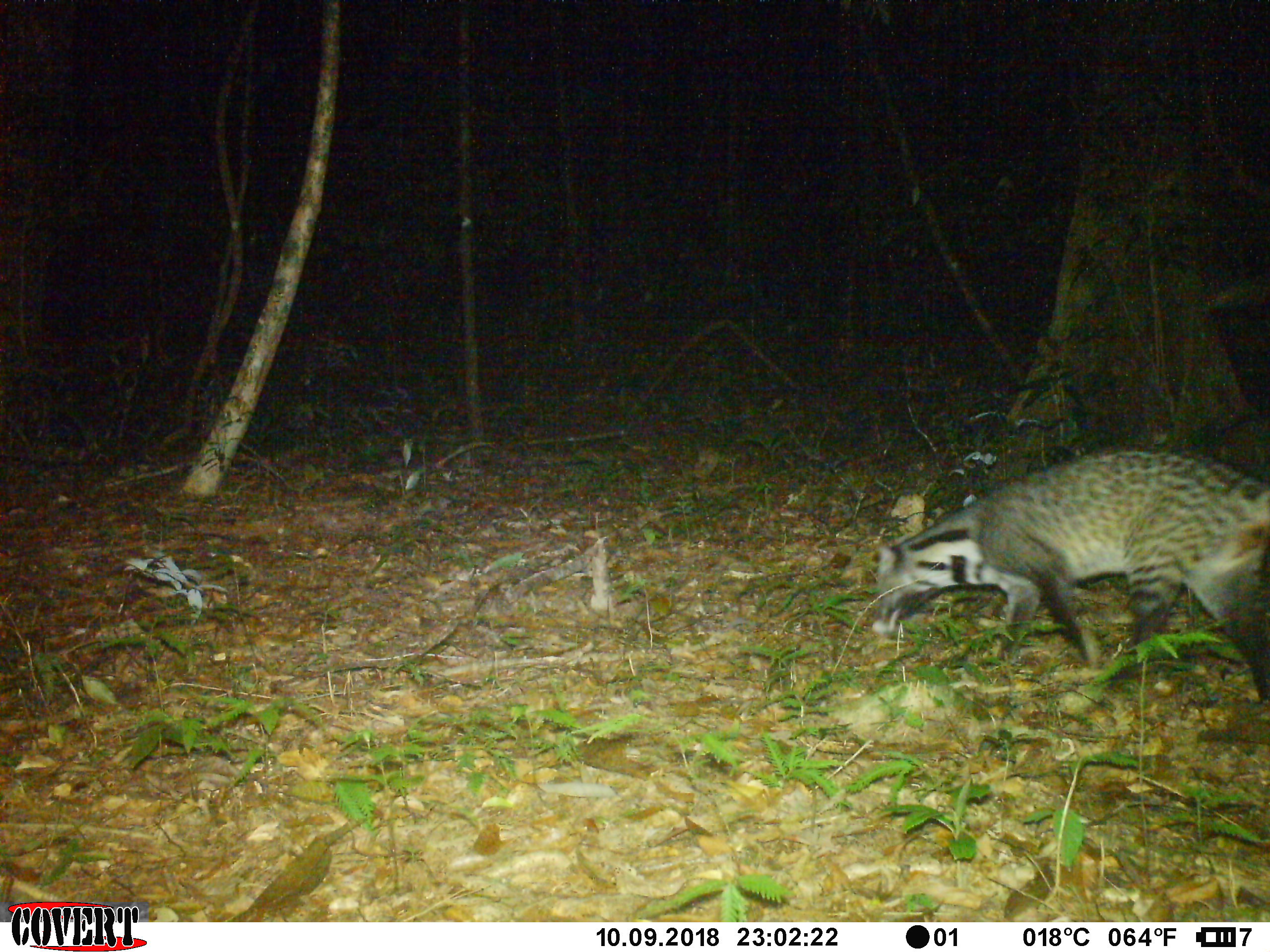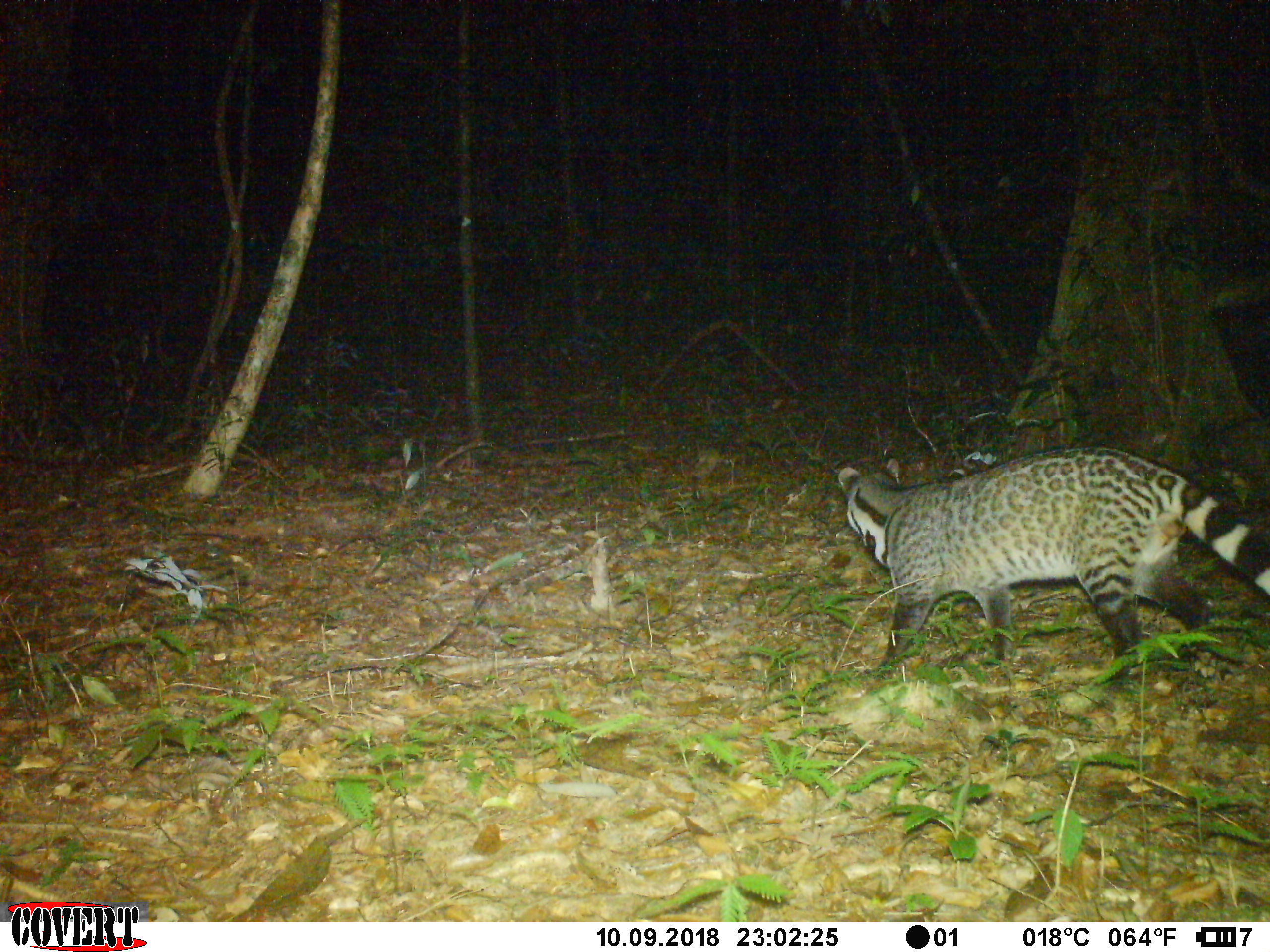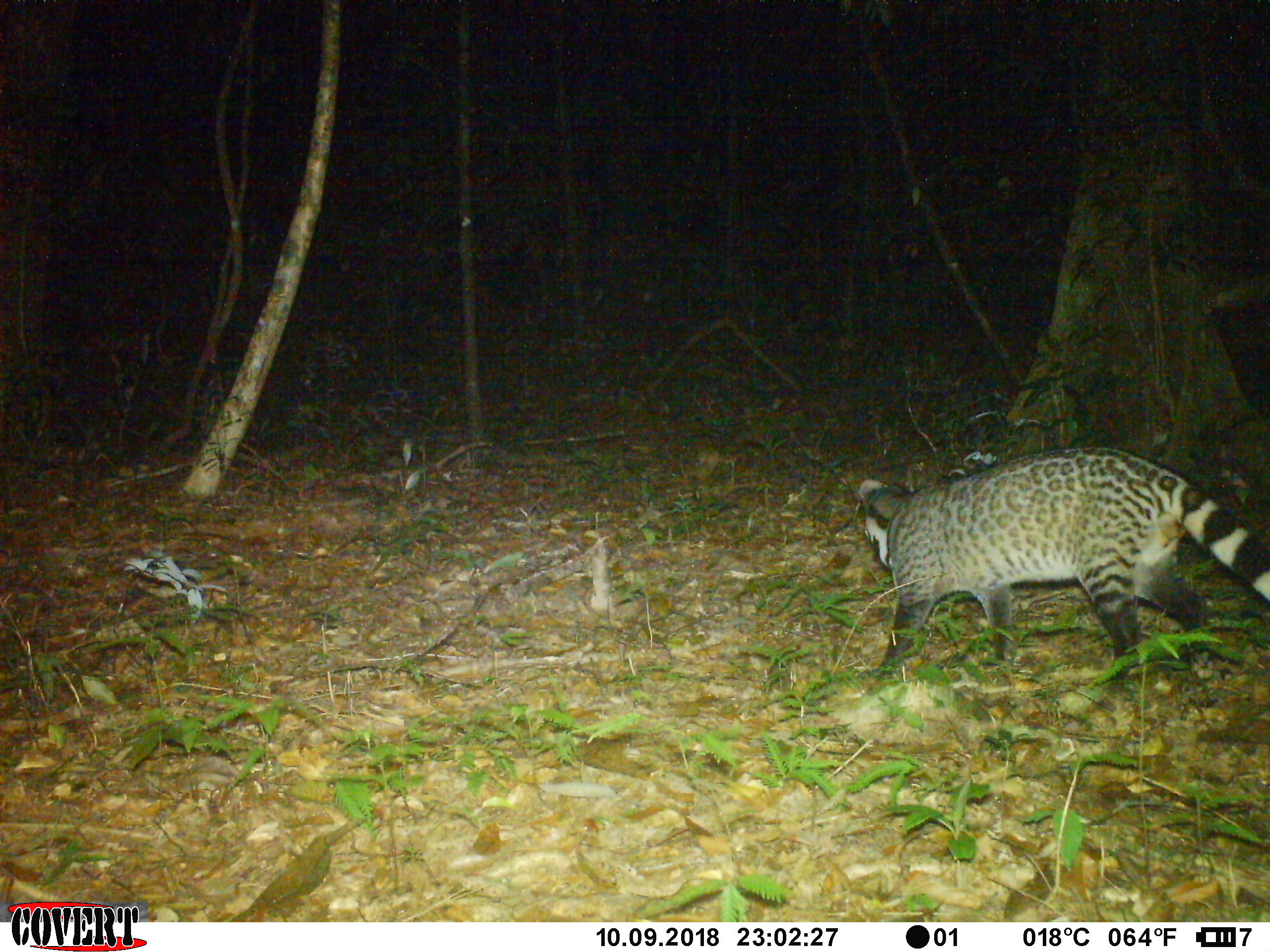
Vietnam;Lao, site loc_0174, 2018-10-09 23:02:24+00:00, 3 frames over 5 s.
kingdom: Animalia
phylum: Chordata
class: Mammalia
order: Carnivora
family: Viverridae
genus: Viverra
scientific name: Viverra zibetha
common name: large indian civet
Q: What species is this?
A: Large indian civet (Viverra zibetha).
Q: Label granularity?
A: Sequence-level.